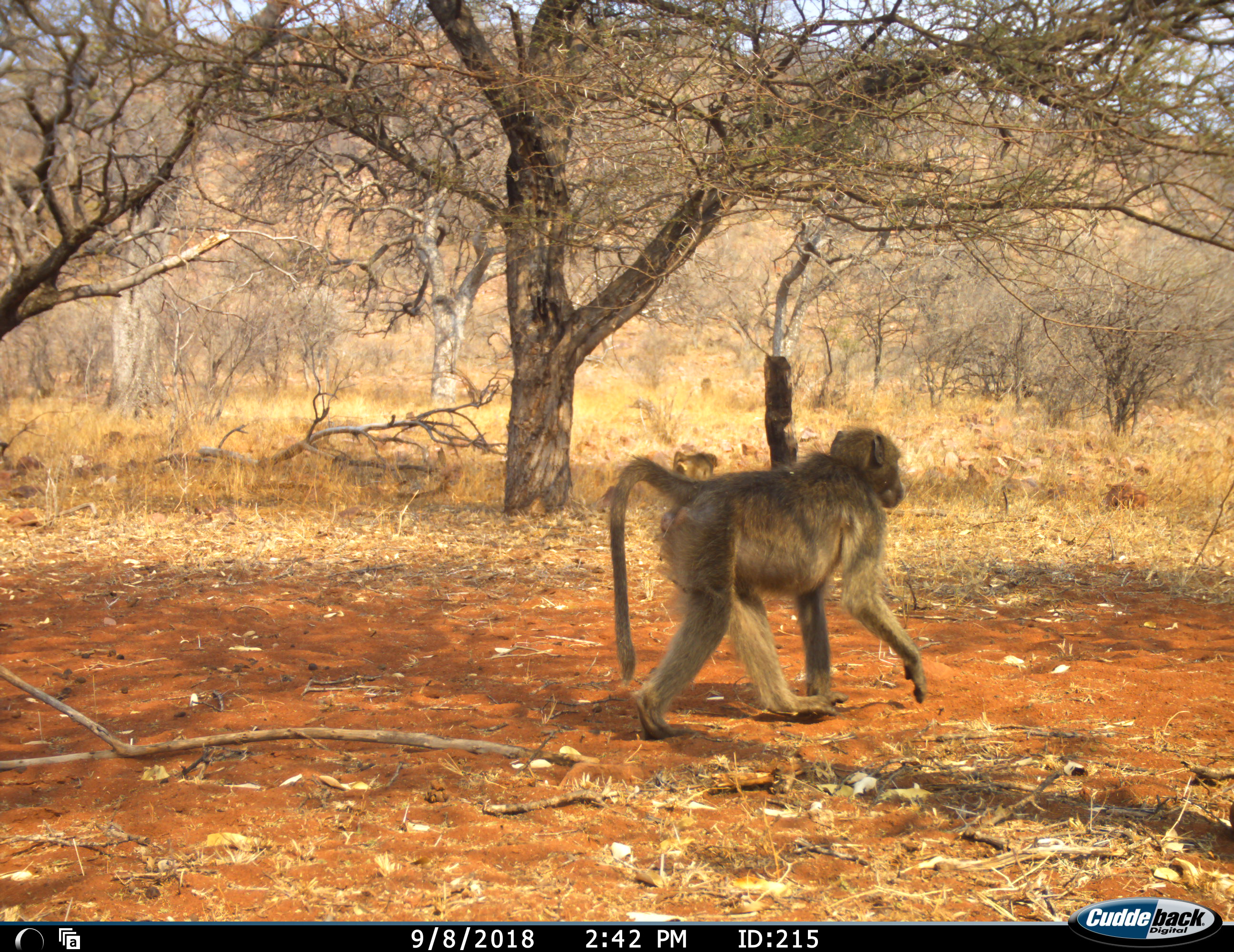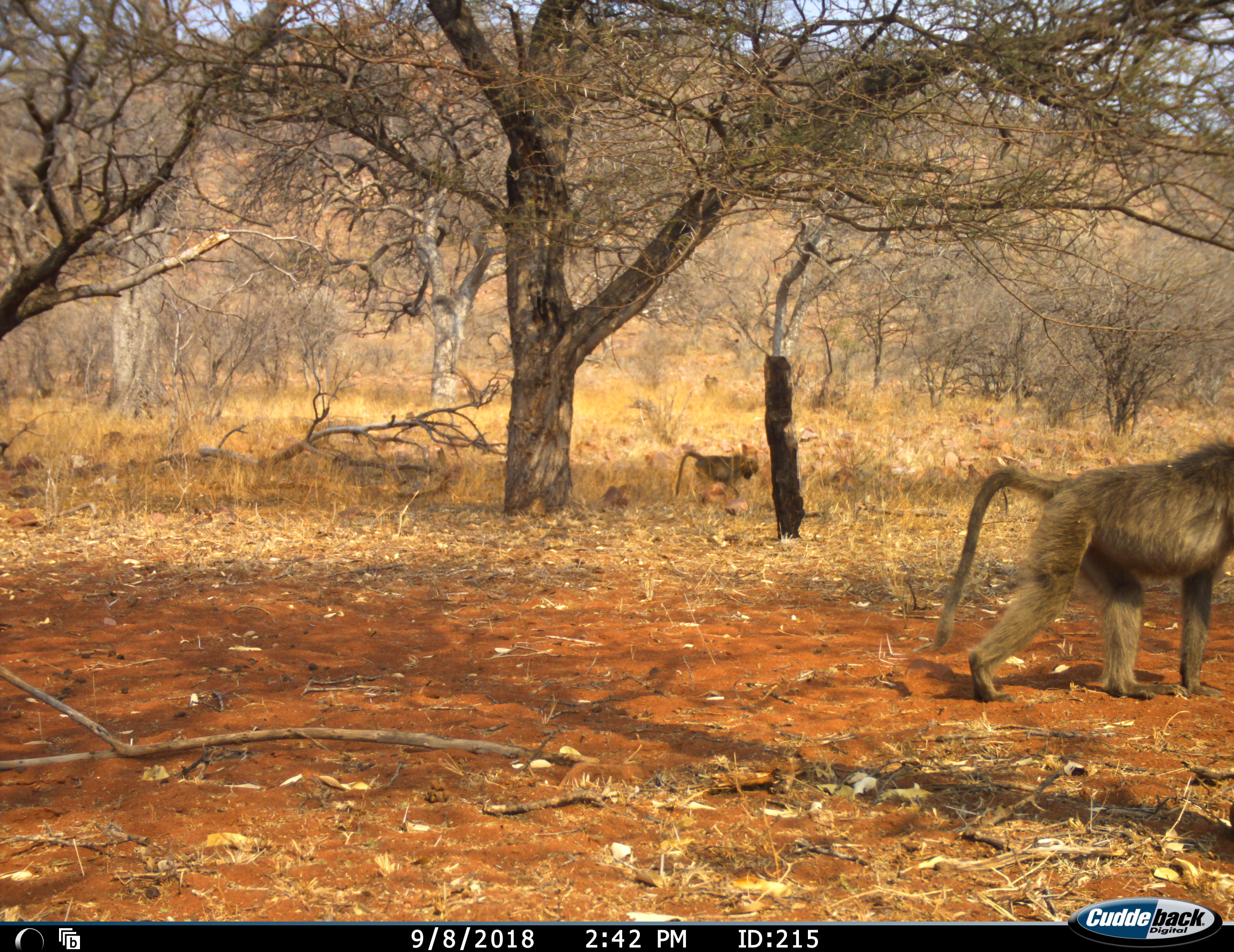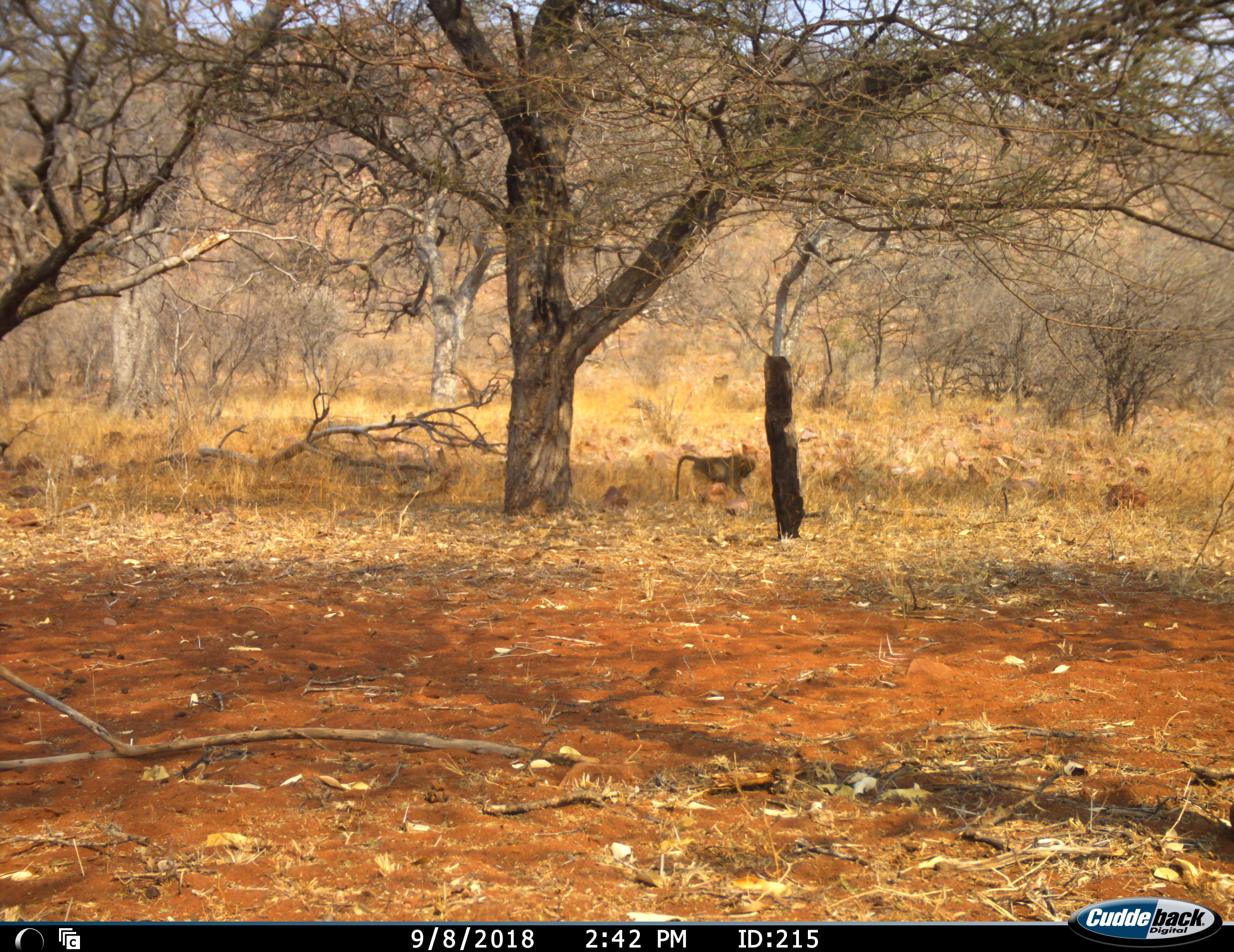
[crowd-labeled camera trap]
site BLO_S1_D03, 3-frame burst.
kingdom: Animalia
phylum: Chordata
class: Mammalia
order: Primates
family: Cercopithecidae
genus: Papio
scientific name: Papio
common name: baboon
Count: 2.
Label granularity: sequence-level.